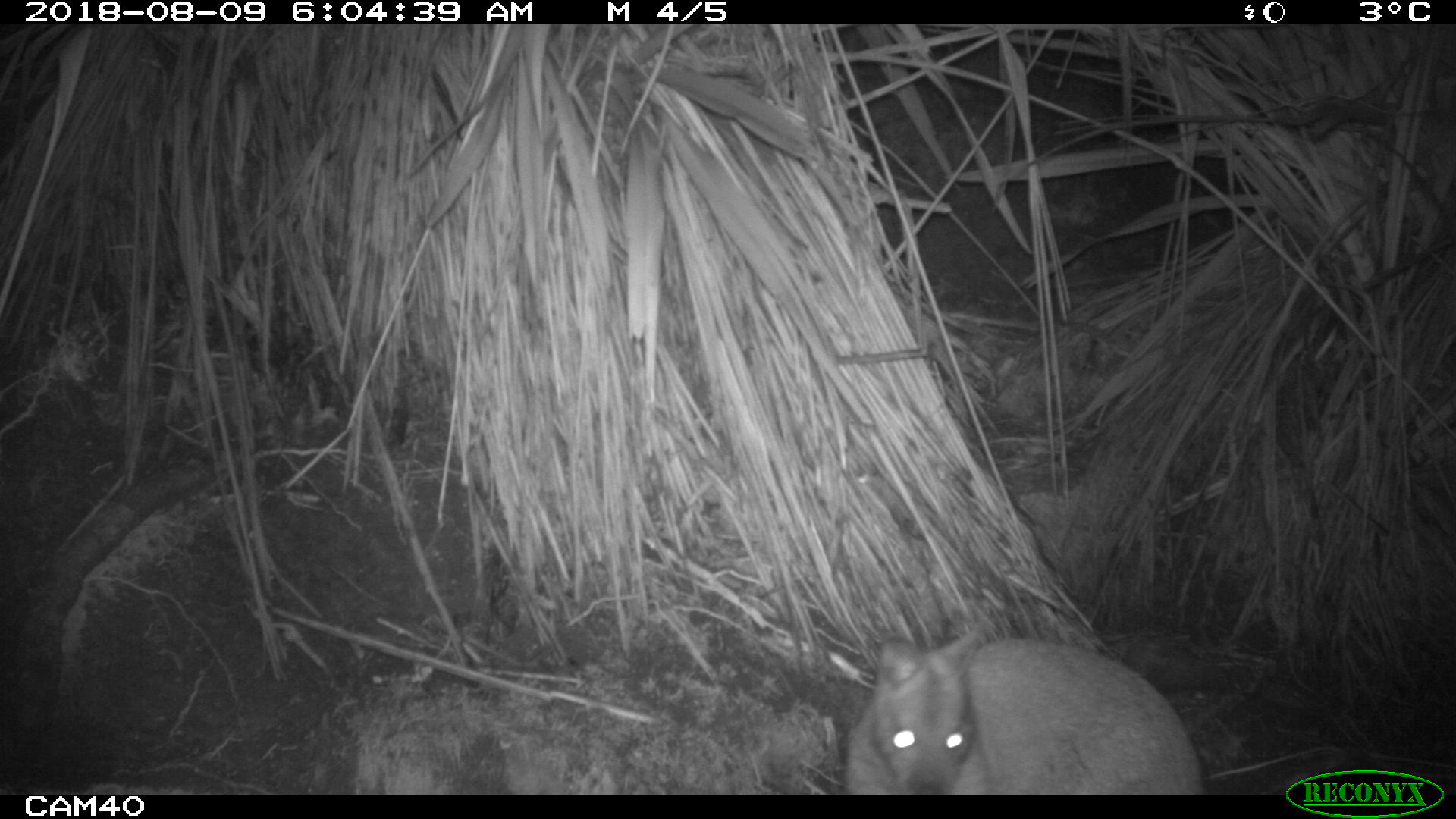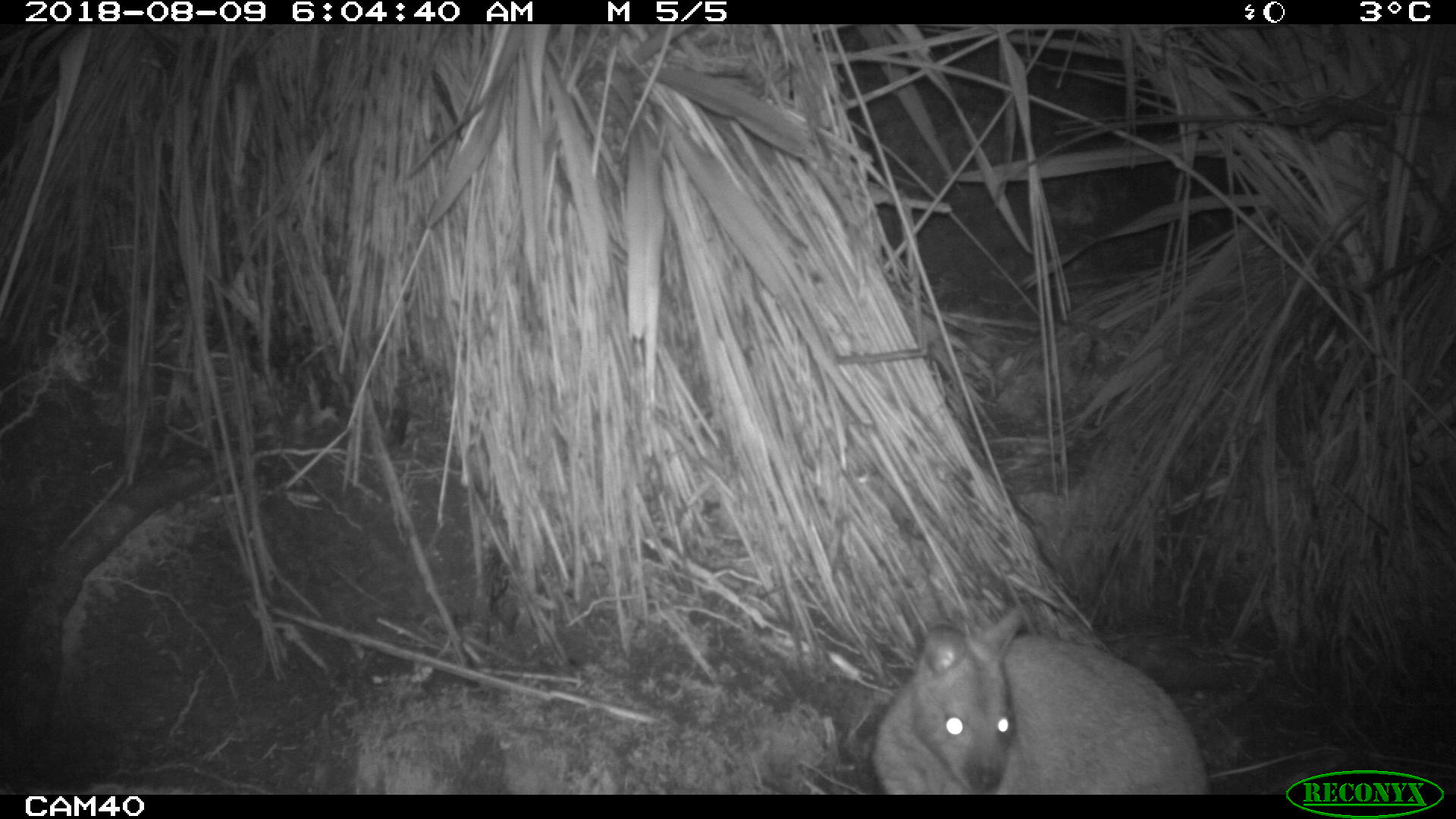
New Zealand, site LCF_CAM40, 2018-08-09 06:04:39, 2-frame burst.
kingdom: Animalia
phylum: Chordata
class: Mammalia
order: Diprotodontia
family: Macropodidae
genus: Notamacropus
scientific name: Notamacropus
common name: wallaby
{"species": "wallaby (Notamacropus)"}